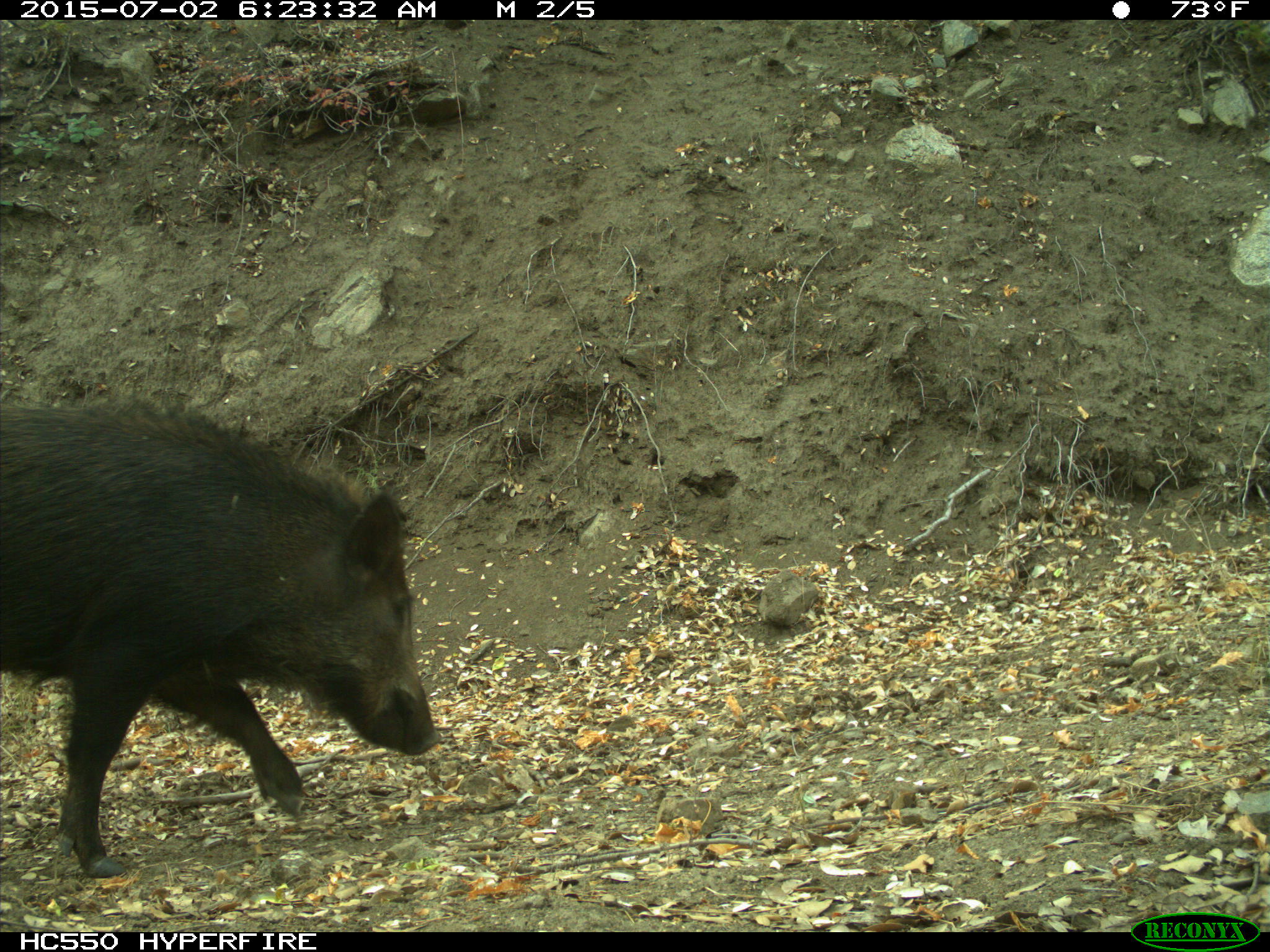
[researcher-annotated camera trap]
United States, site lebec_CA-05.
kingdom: Animalia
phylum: Chordata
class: Mammalia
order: Artiodactyla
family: Suidae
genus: Sus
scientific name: Sus scrofa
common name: wild boar